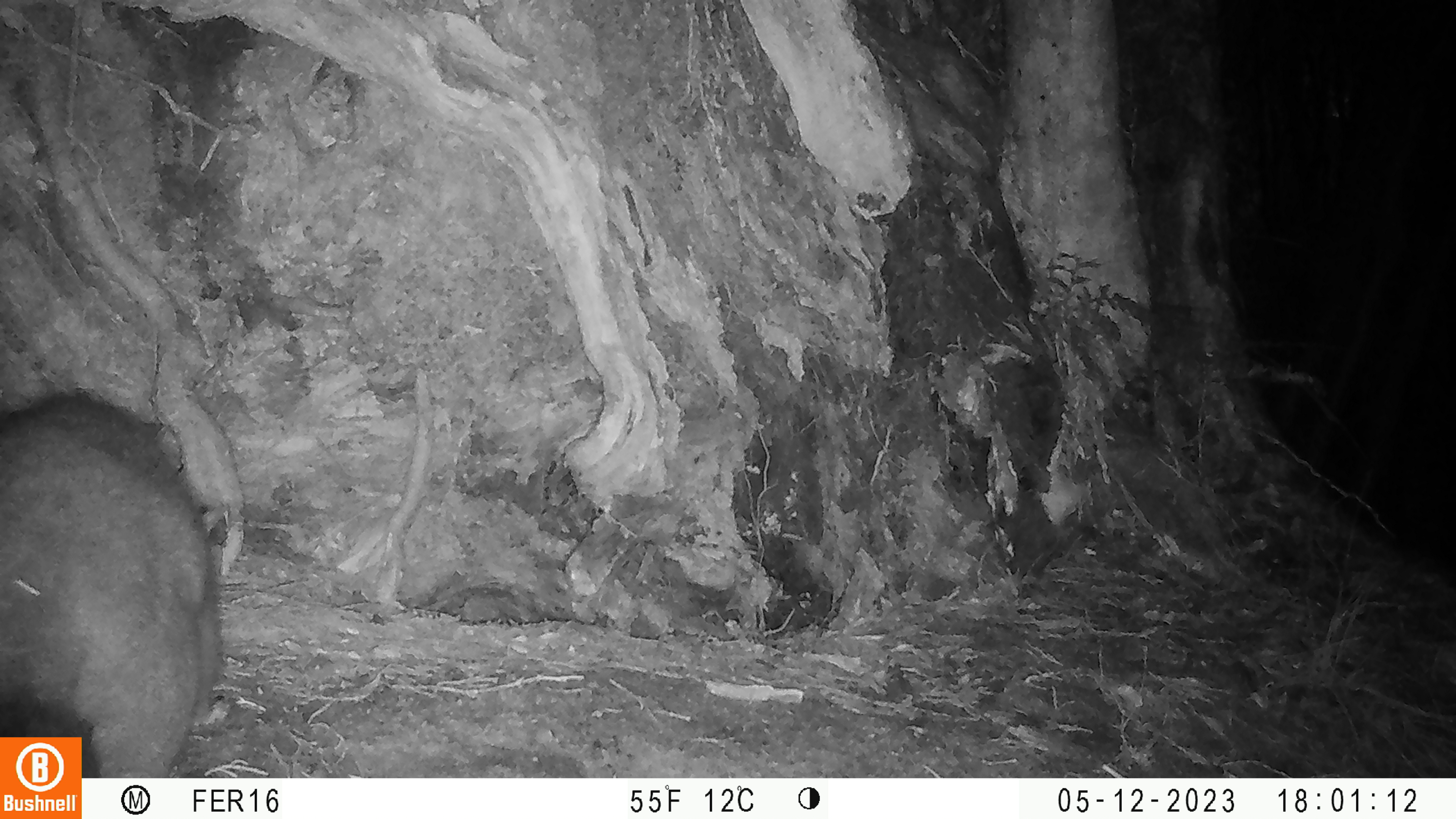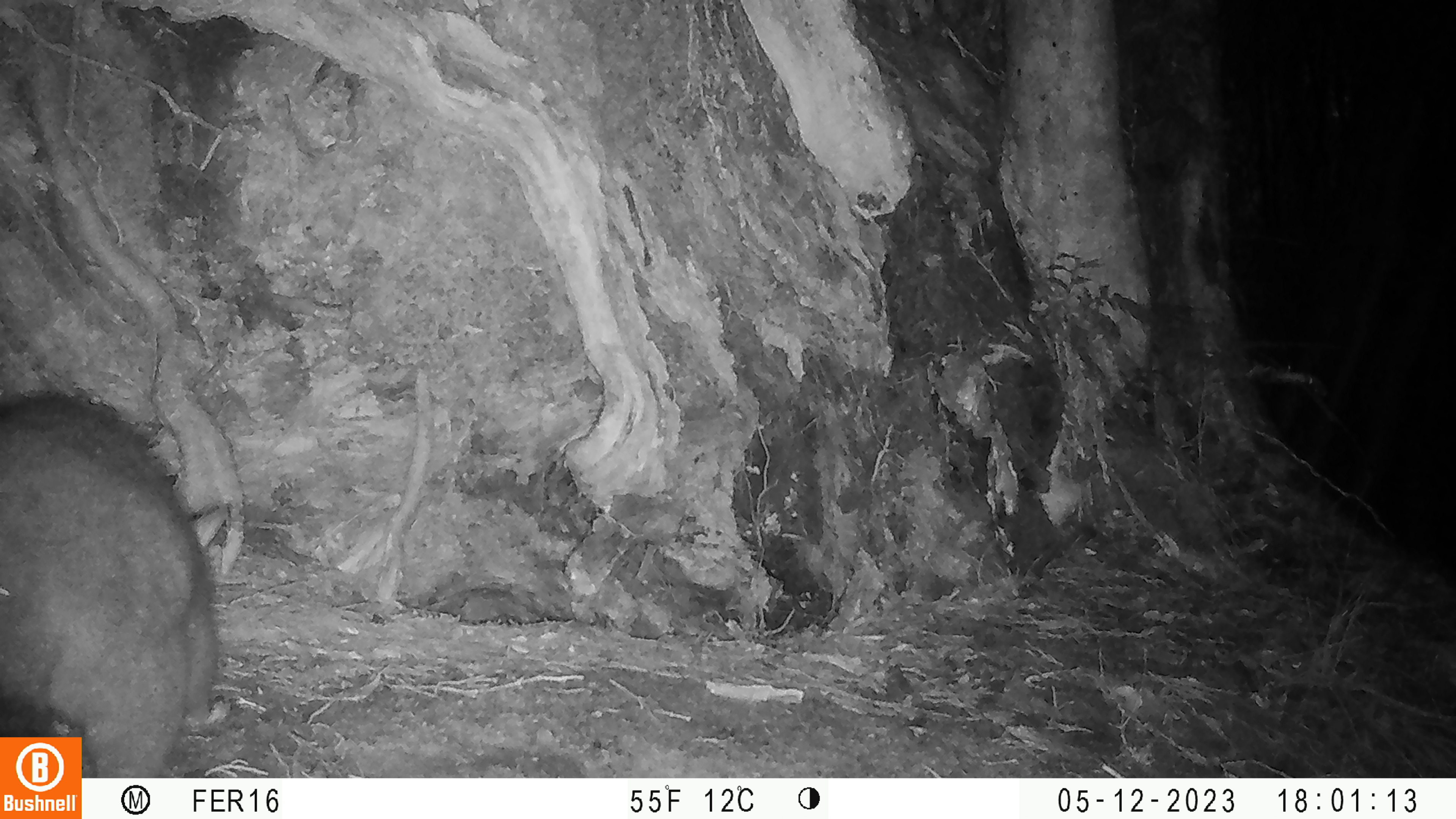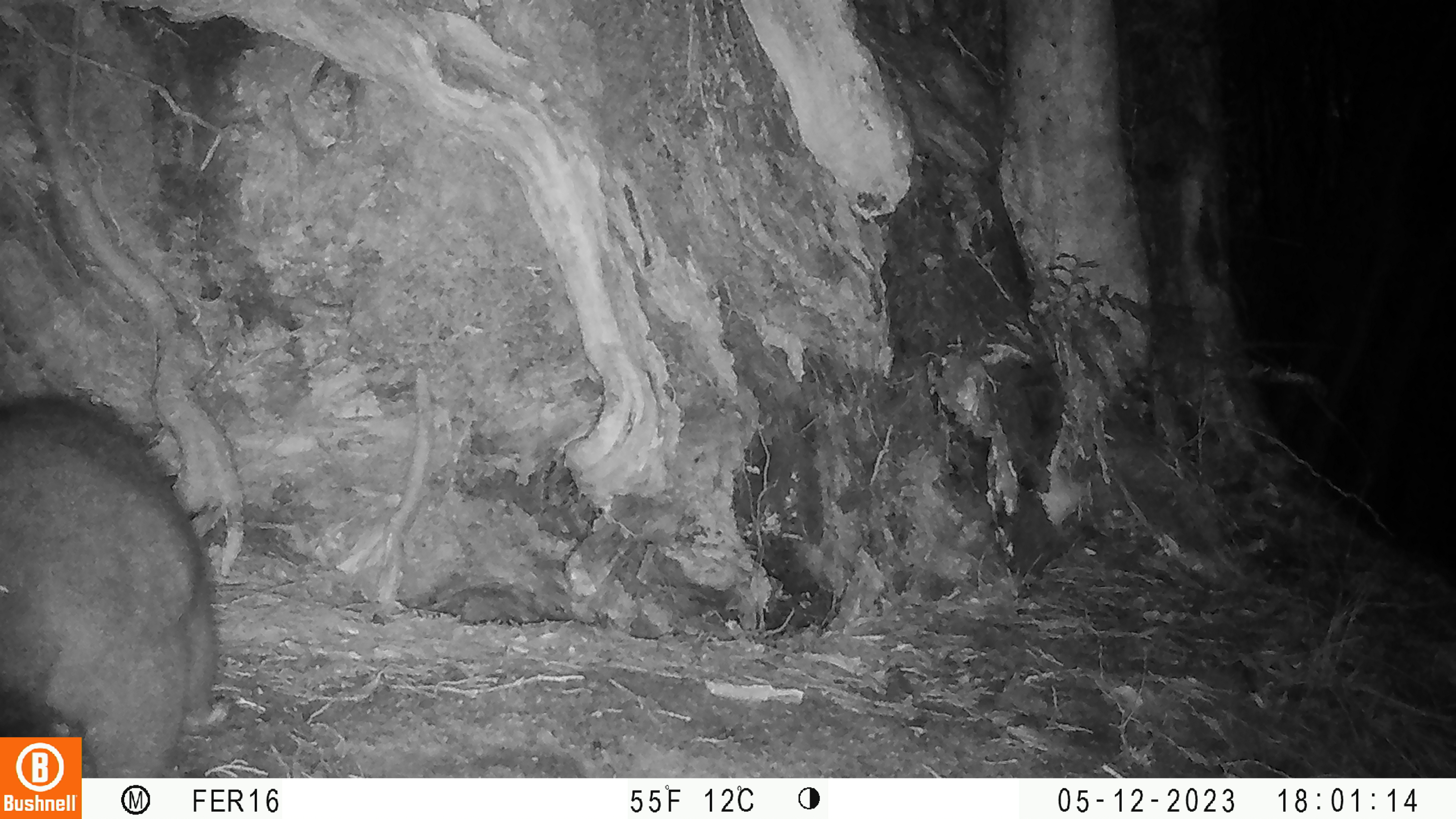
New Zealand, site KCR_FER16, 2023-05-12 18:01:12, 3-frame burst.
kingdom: Animalia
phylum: Chordata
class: Mammalia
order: Diprotodontia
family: Phalangeridae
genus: Trichosurus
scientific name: Trichosurus vulpecula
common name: common brushtail possum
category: possum